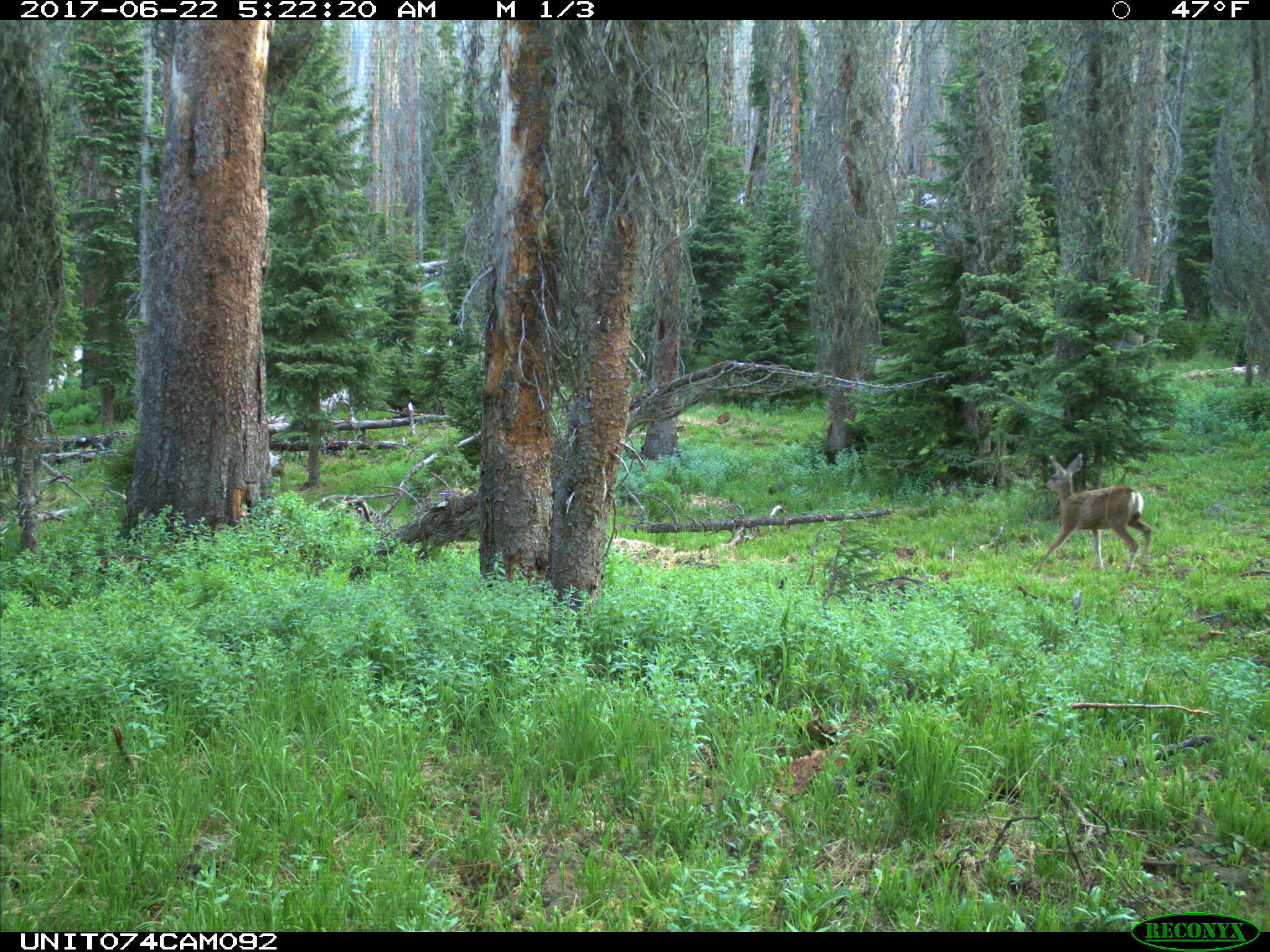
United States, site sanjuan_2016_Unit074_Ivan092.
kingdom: Animalia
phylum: Chordata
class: Mammalia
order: Artiodactyla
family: Cervidae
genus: Odocoileus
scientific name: Odocoileus hemionus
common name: mule deer